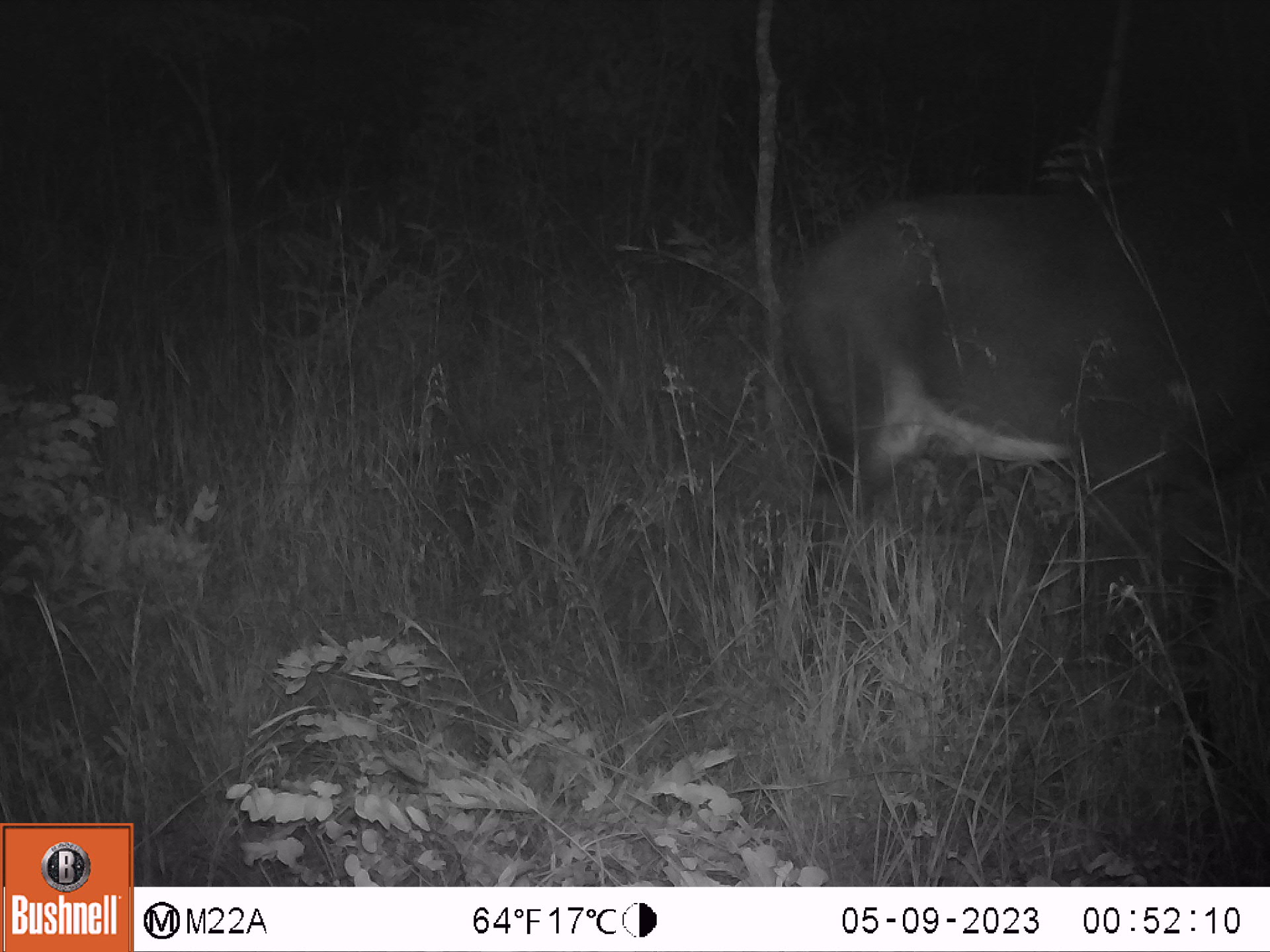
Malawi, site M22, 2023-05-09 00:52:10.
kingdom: Animalia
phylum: Chordata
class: Mammalia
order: Artiodactyla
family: Bovidae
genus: Hippotragus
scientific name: Hippotragus niger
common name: sable antelope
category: sable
Sable (sable antelope) (Hippotragus niger), count 1.